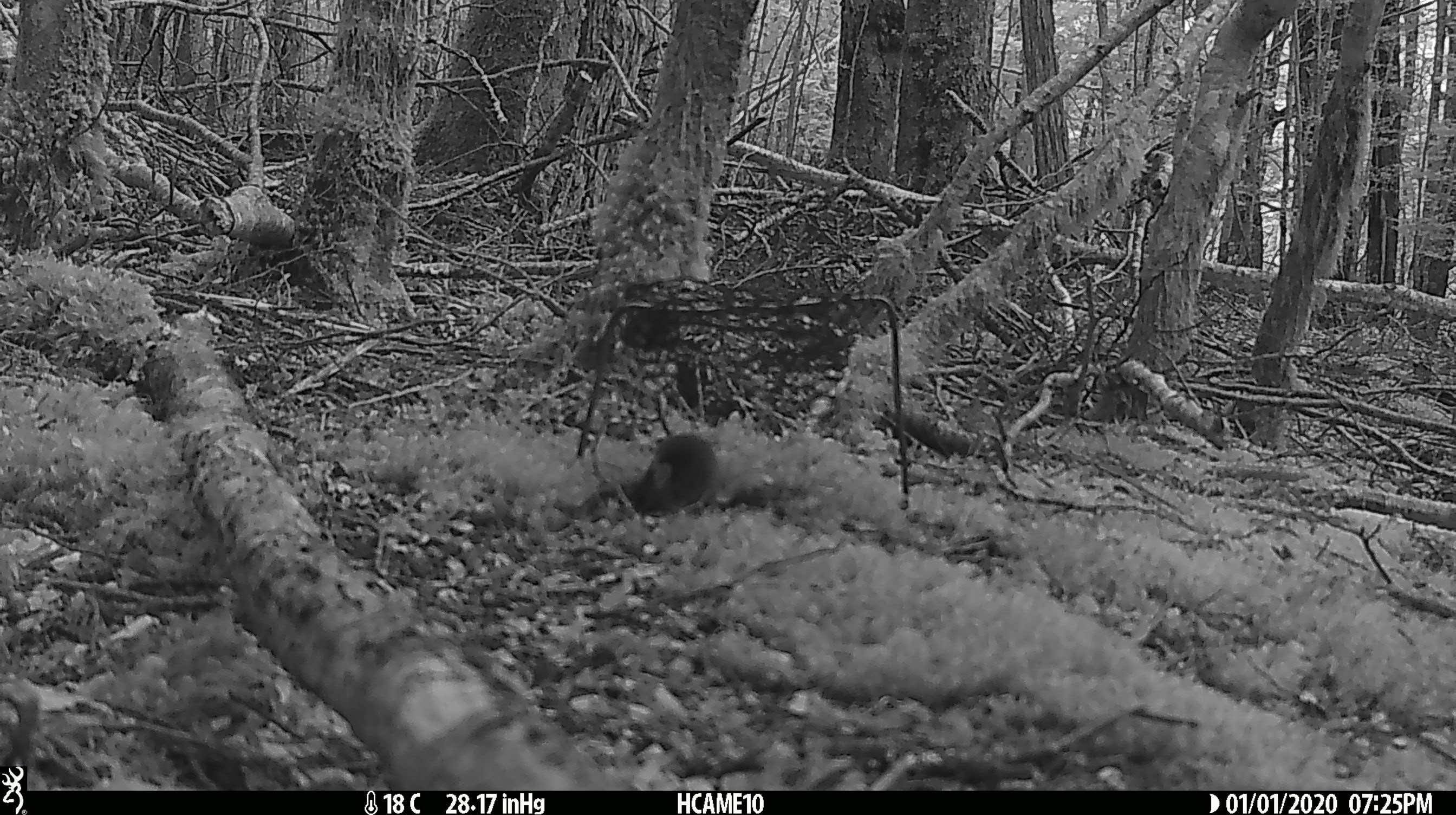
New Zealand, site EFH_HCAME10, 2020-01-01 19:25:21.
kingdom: Animalia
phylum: Chordata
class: Mammalia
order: Rodentia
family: Muridae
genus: Mus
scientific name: Mus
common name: mouse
Mouse (Mus).